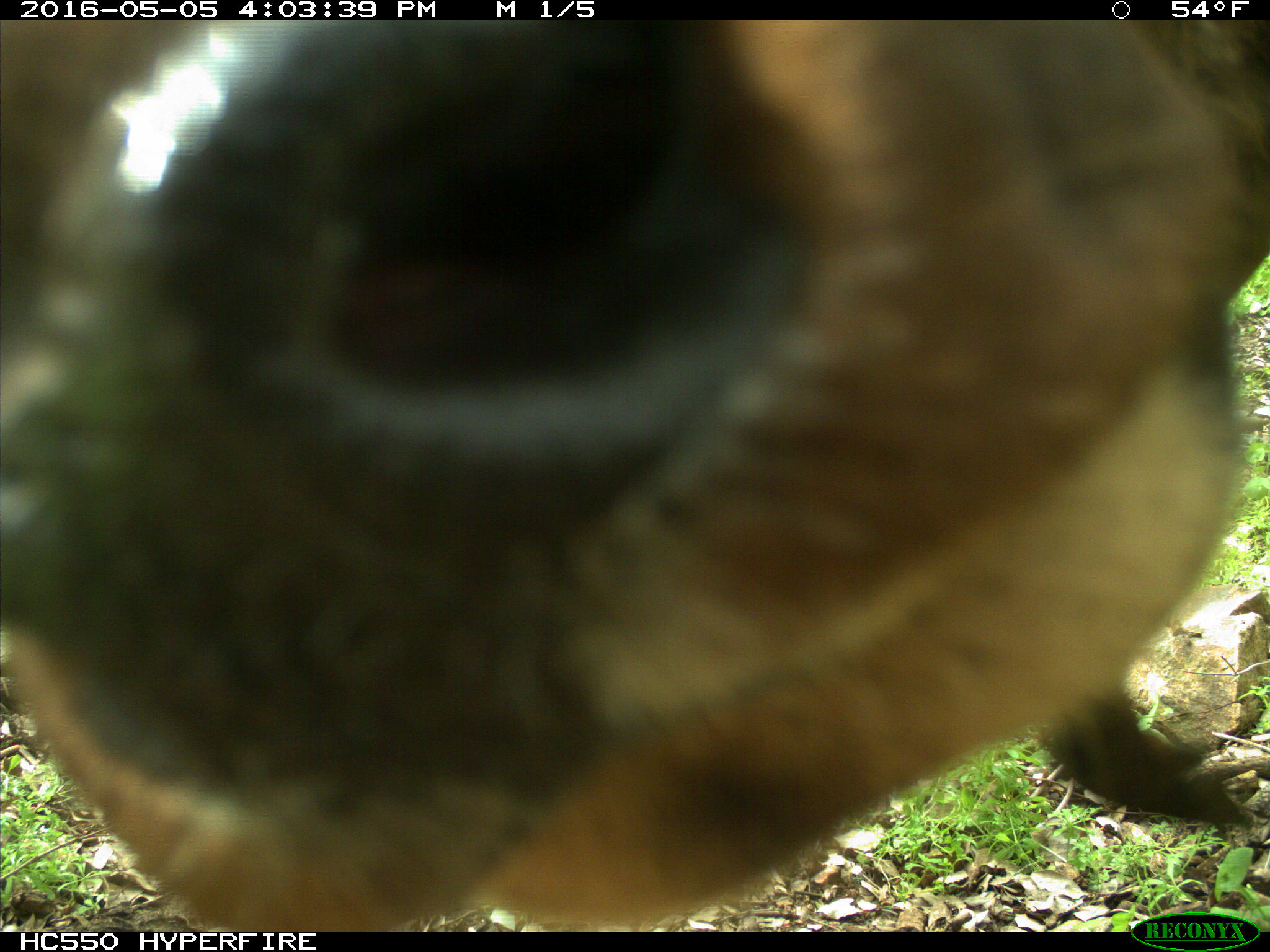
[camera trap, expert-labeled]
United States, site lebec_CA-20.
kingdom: Animalia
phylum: Chordata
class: Mammalia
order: Artiodactyla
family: Cervidae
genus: Cervus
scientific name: Cervus canadensis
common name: elk